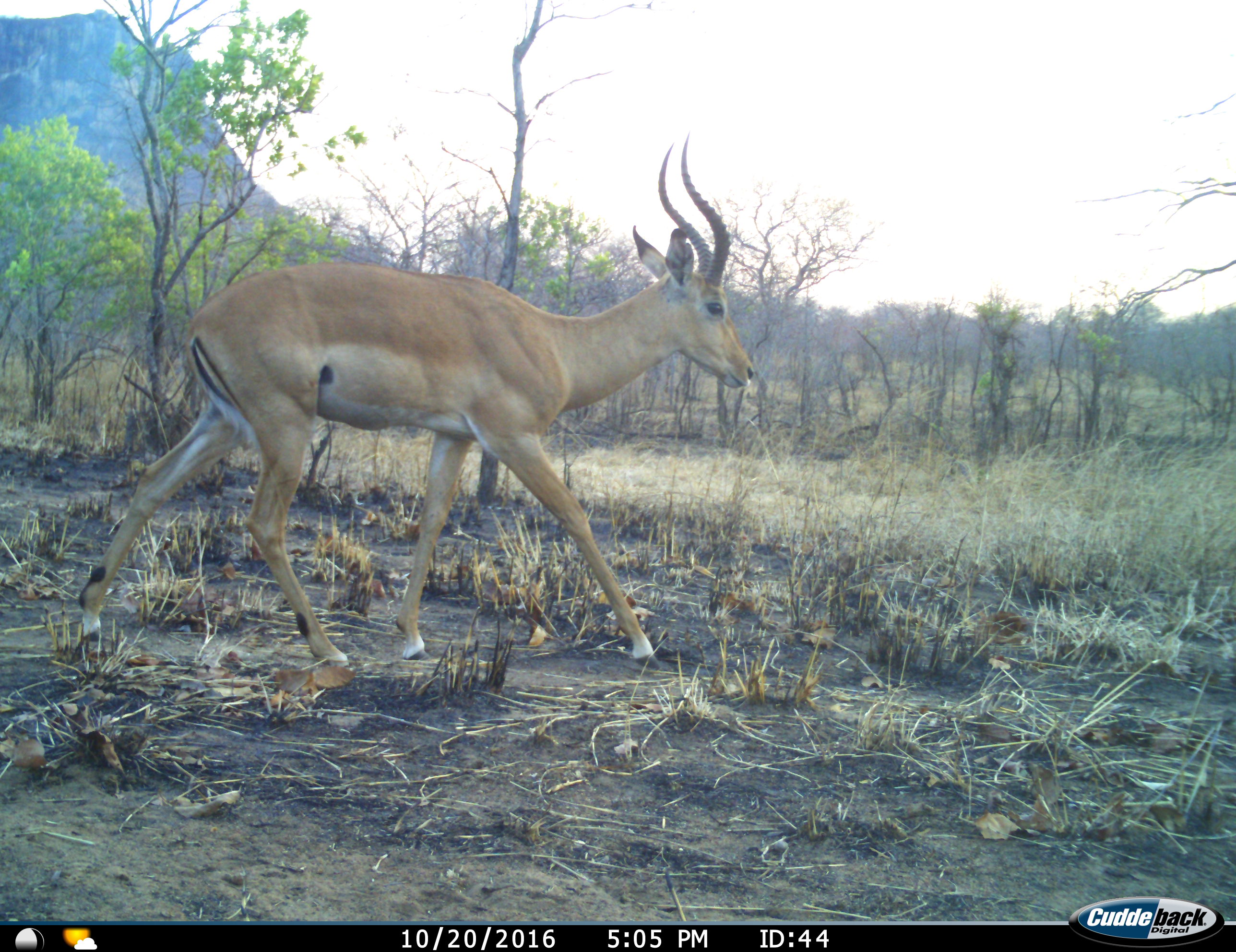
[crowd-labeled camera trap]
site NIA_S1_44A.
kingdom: Animalia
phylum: Chordata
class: Mammalia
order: Artiodactyla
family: Bovidae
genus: Aepyceros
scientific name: Aepyceros melampus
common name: impala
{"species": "impala (Aepyceros melampus)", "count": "1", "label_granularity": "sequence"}